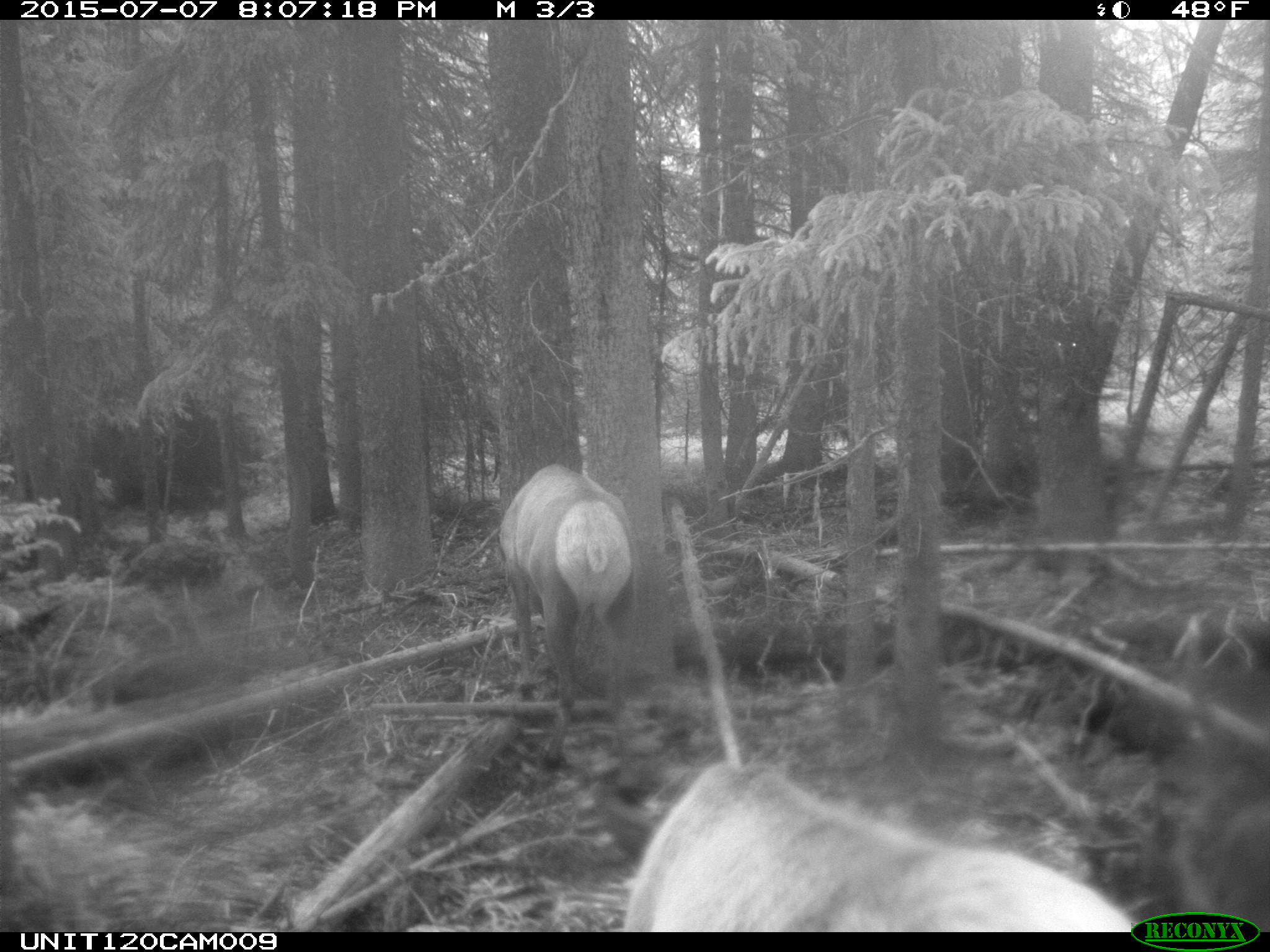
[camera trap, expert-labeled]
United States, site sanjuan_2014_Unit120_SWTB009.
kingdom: Animalia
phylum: Chordata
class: Mammalia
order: Artiodactyla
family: Cervidae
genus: Cervus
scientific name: Cervus elaphus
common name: red deer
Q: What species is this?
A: Cervus elaphus (red deer).